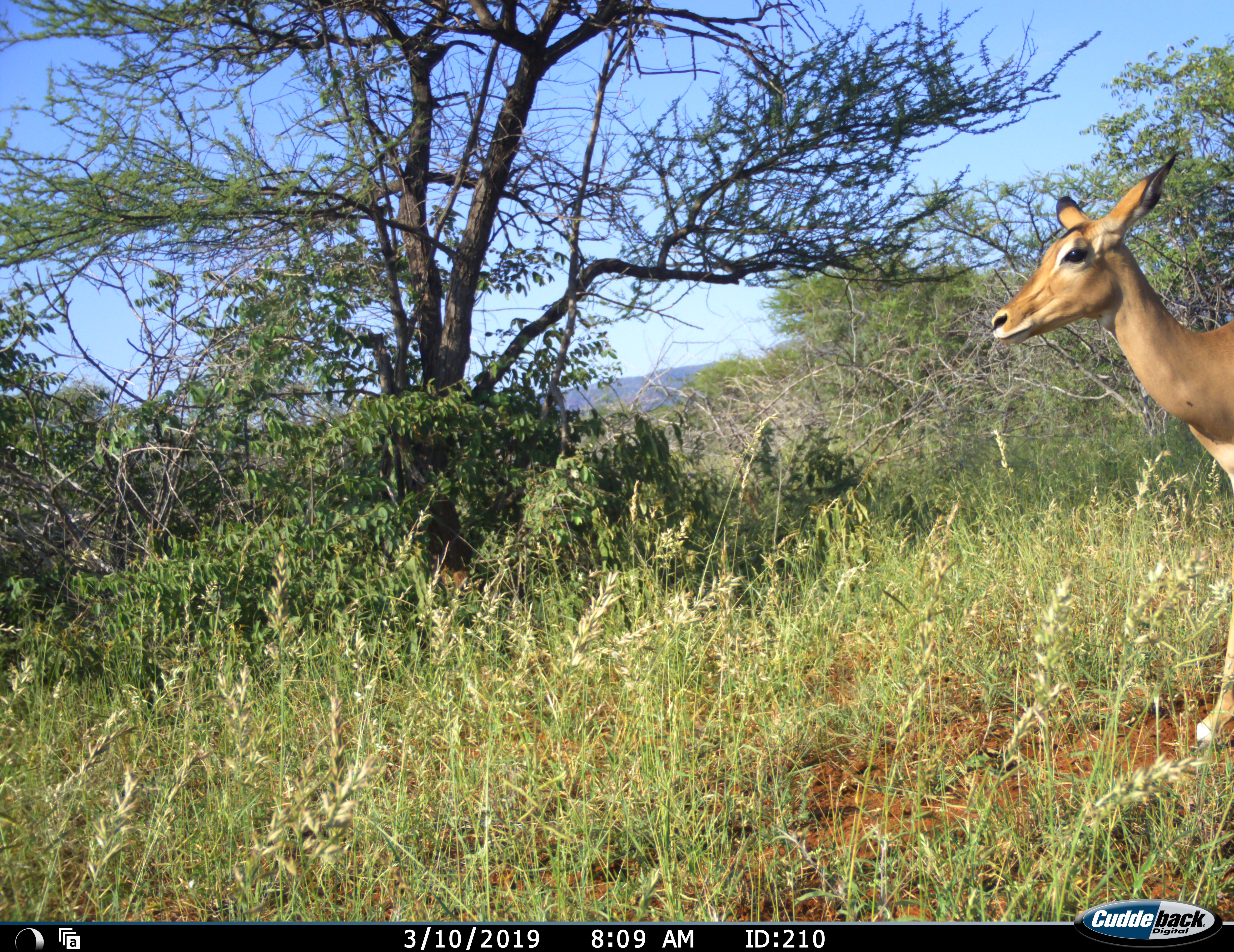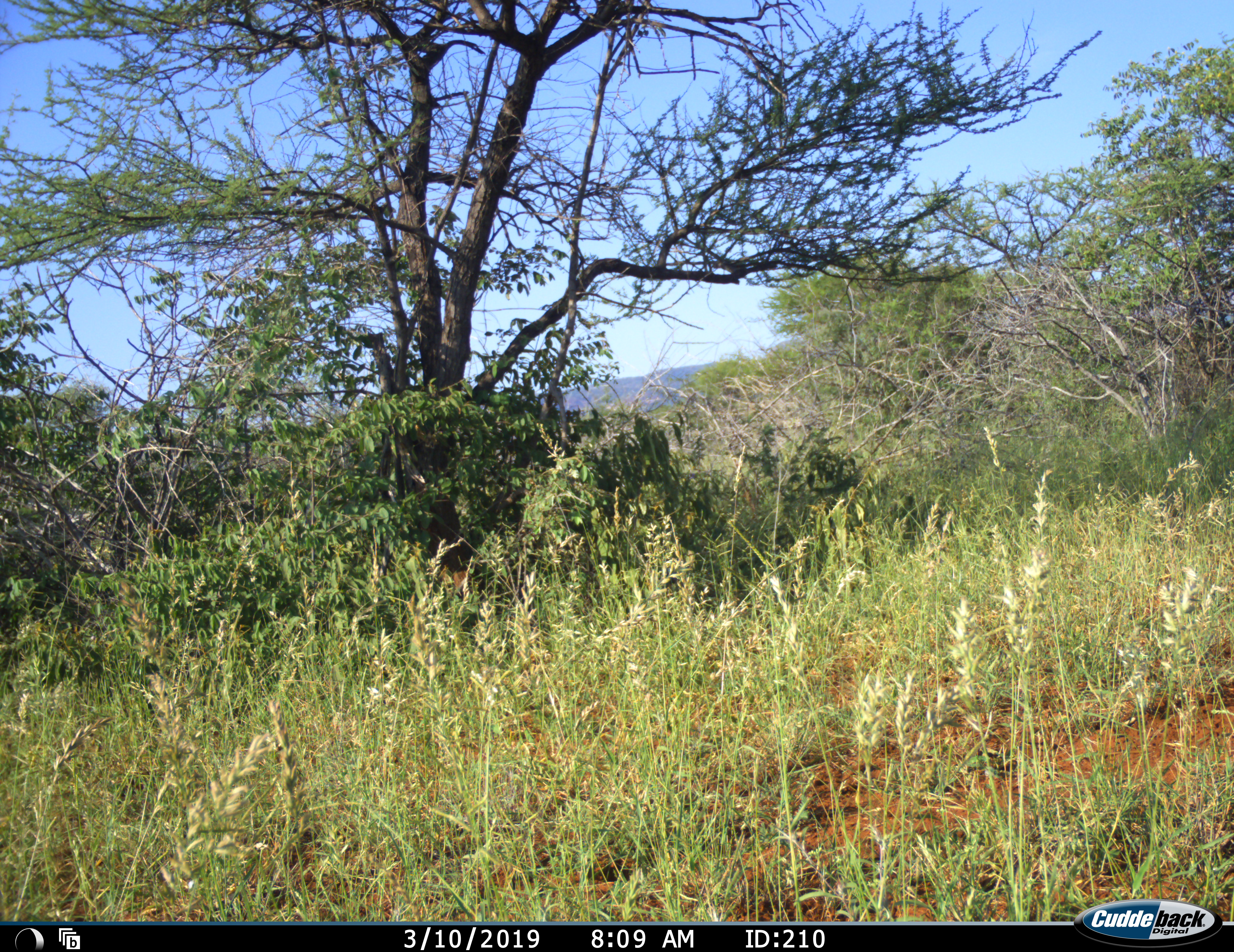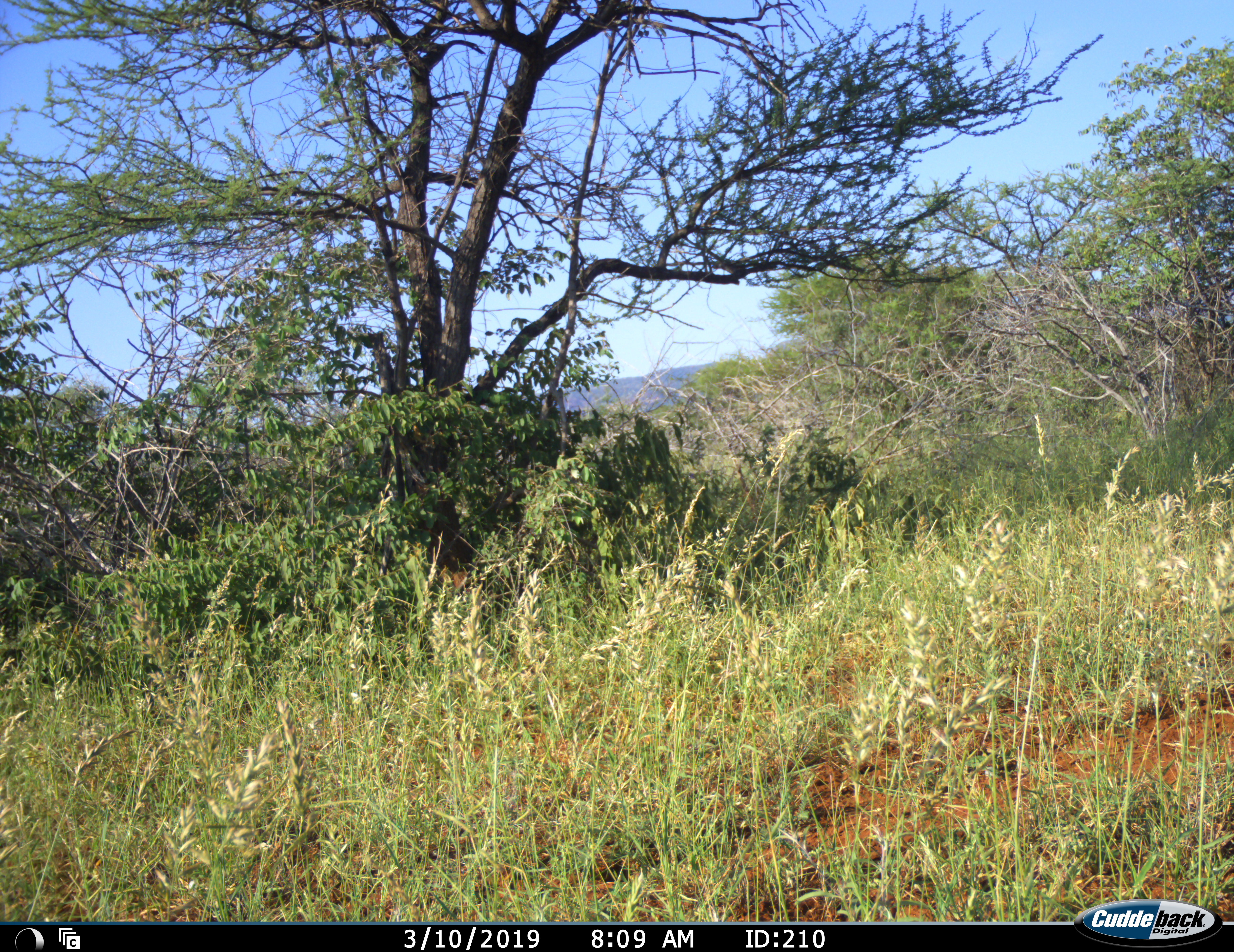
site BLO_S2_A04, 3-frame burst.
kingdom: Animalia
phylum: Chordata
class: Mammalia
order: Artiodactyla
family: Bovidae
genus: Aepyceros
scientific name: Aepyceros melampus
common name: impala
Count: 1.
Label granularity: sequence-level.